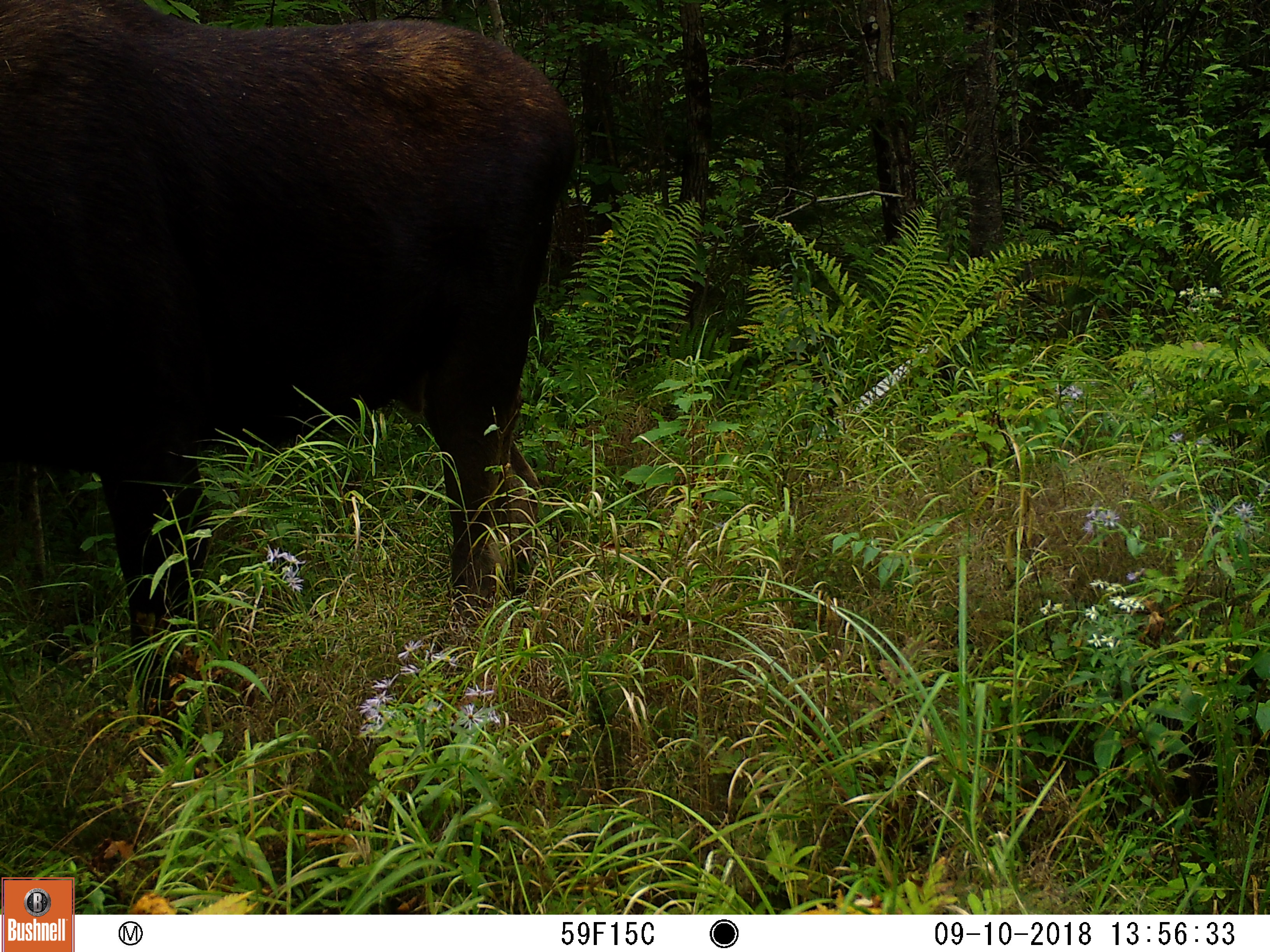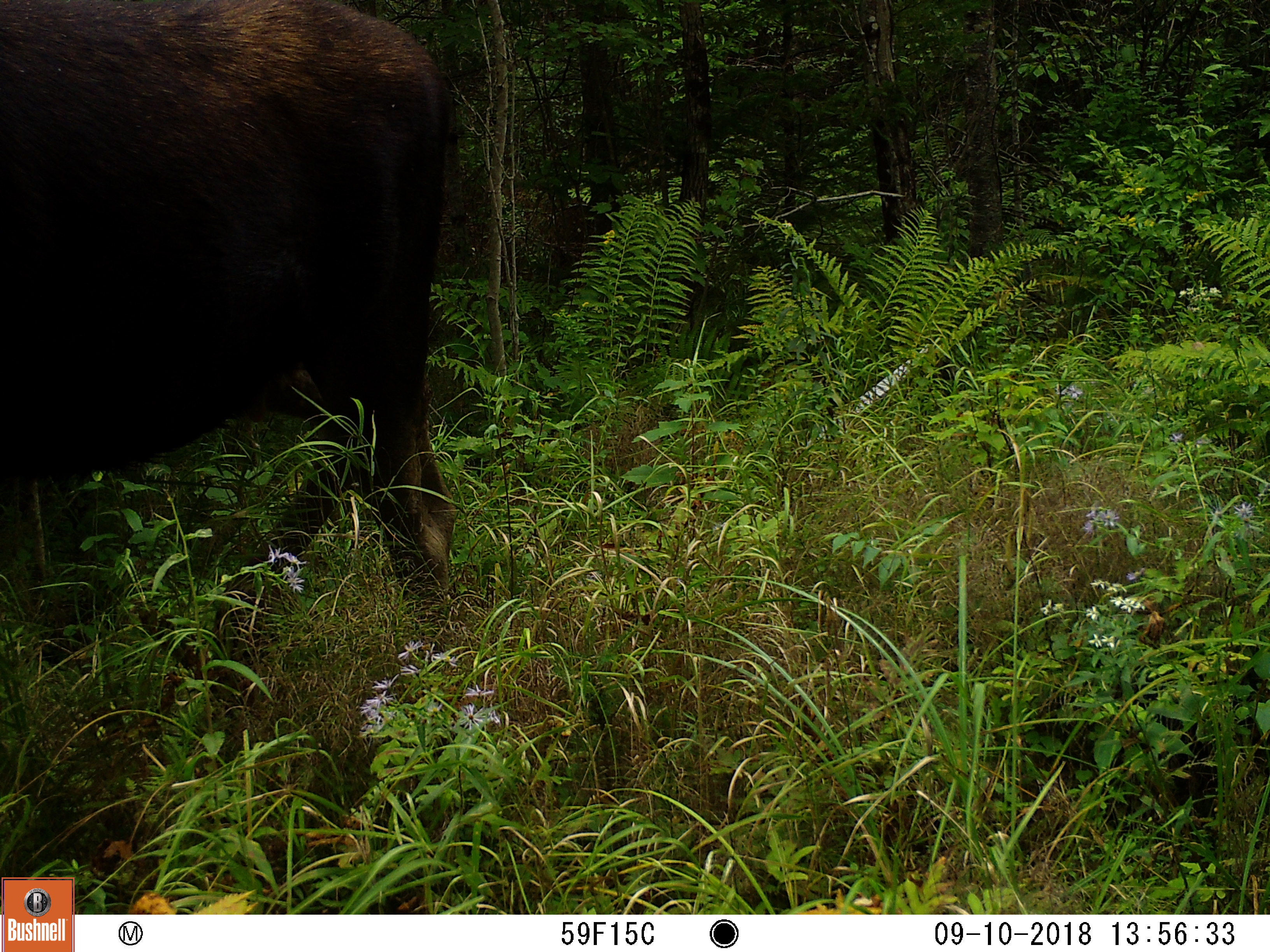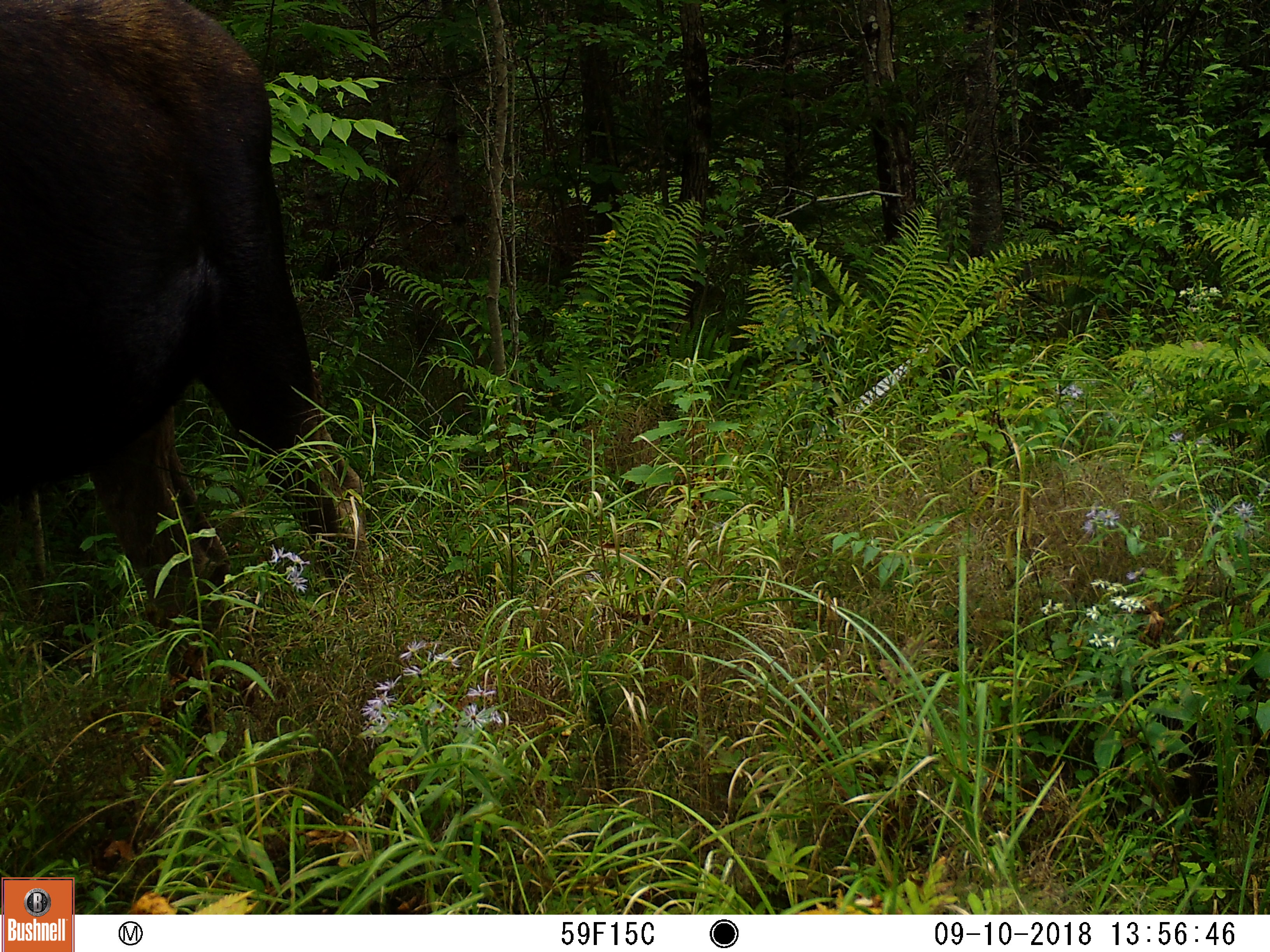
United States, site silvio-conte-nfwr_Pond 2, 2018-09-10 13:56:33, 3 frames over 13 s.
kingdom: Animalia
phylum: Chordata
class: Mammalia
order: Artiodactyla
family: Cervidae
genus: Alces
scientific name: Alces alces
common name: moose